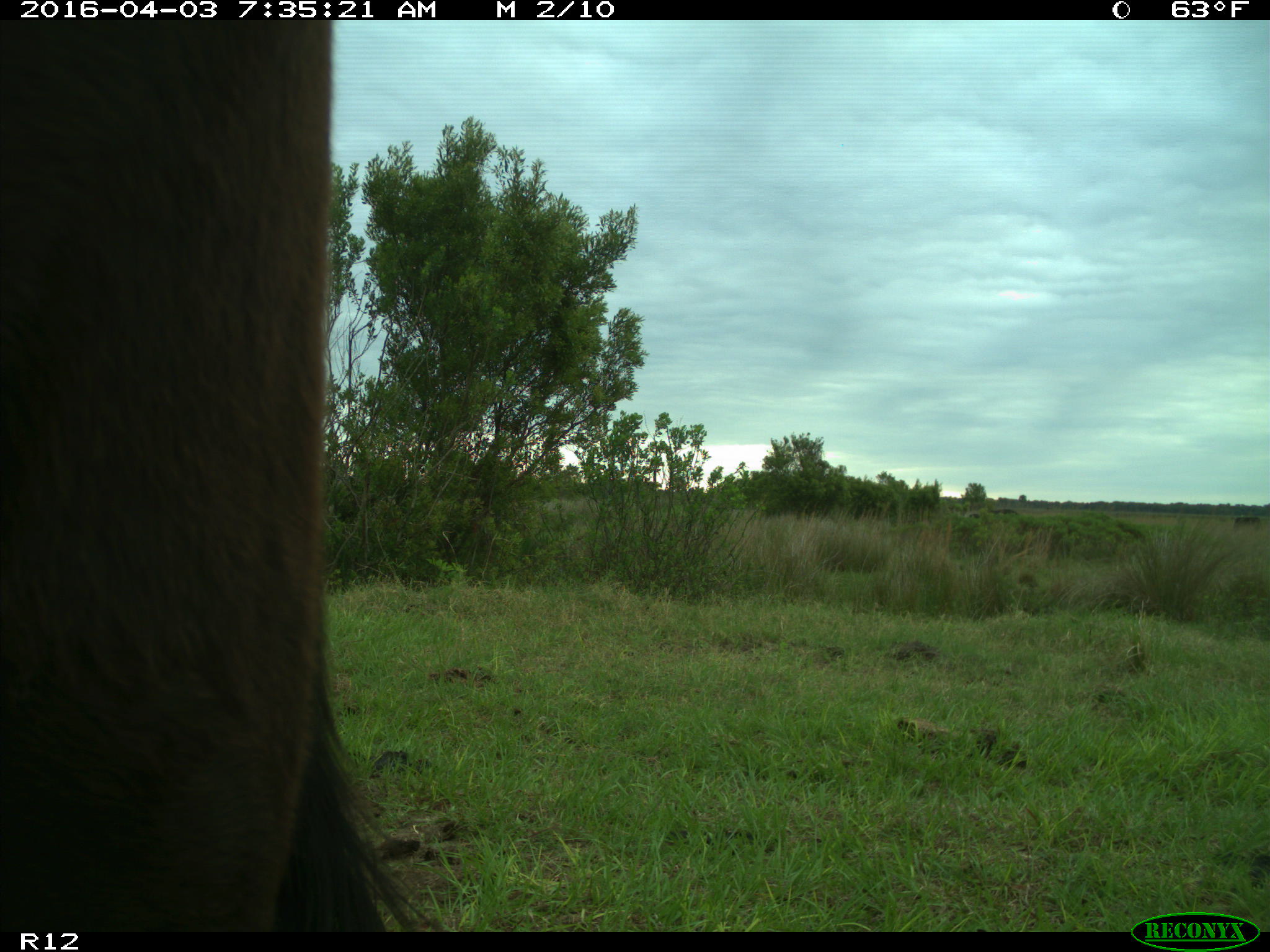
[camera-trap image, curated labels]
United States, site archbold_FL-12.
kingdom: Animalia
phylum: Chordata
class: Mammalia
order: Artiodactyla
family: Bovidae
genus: Bos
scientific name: Bos taurus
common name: domestic cow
Bos taurus (domestic cow).